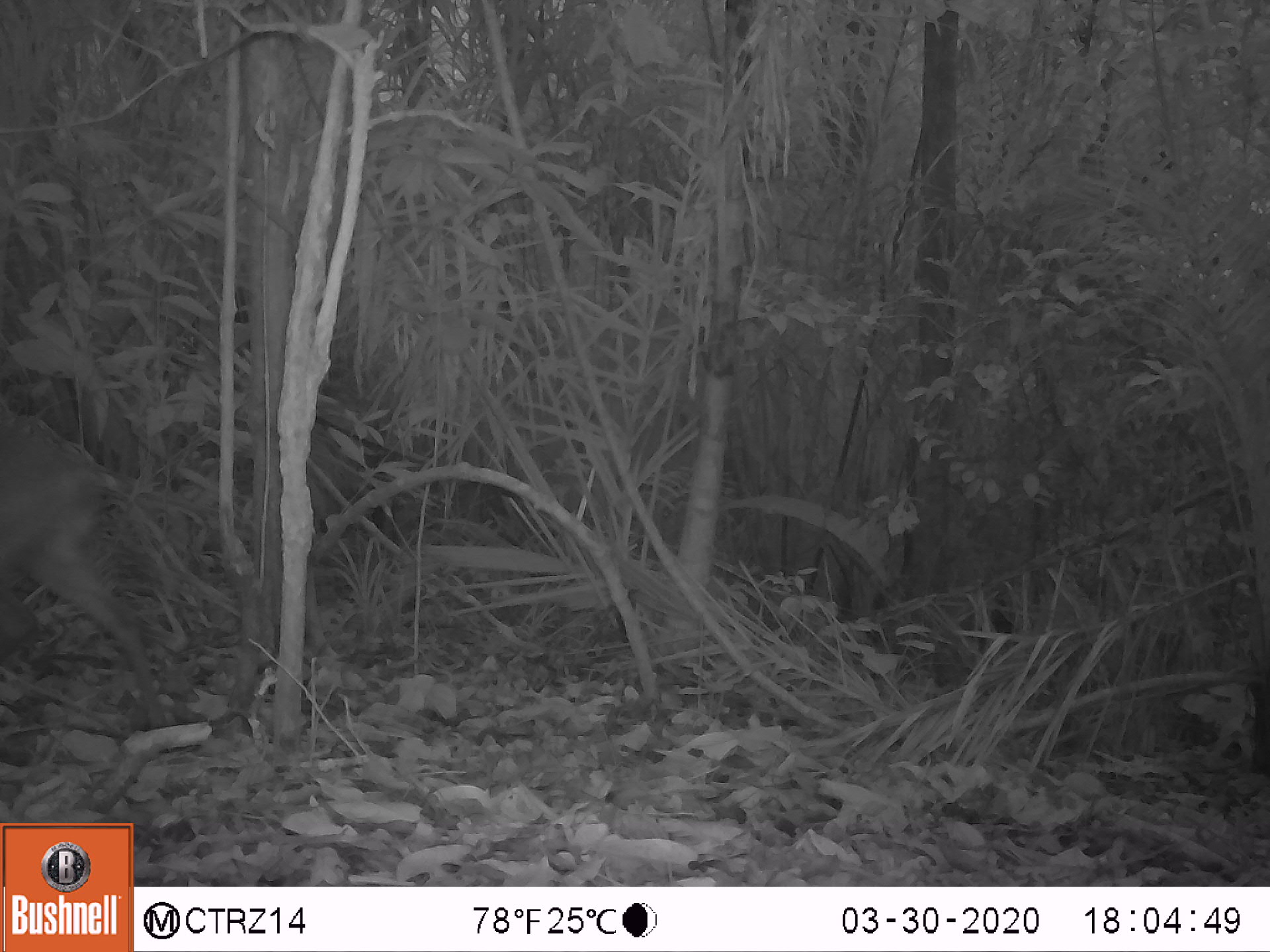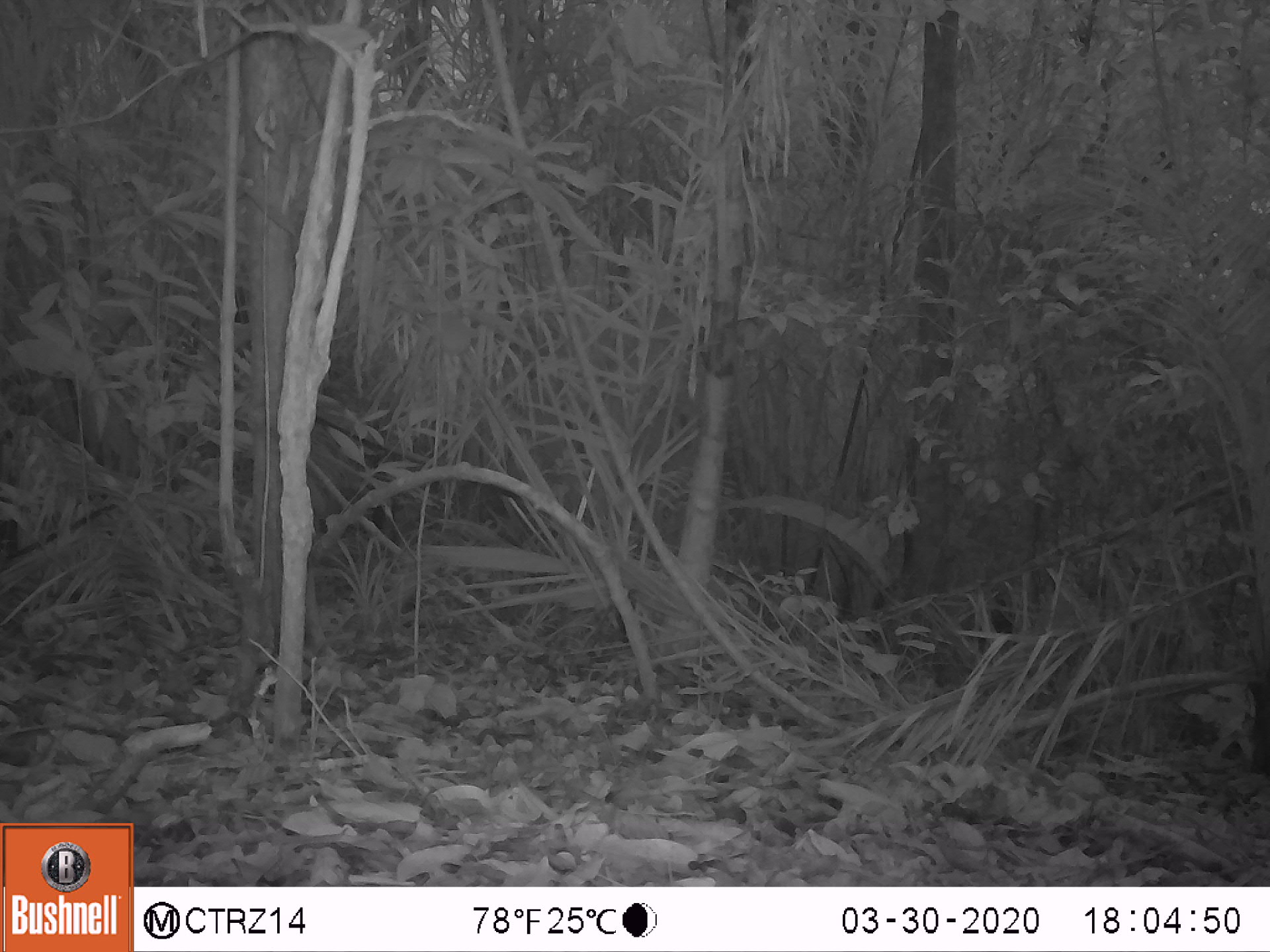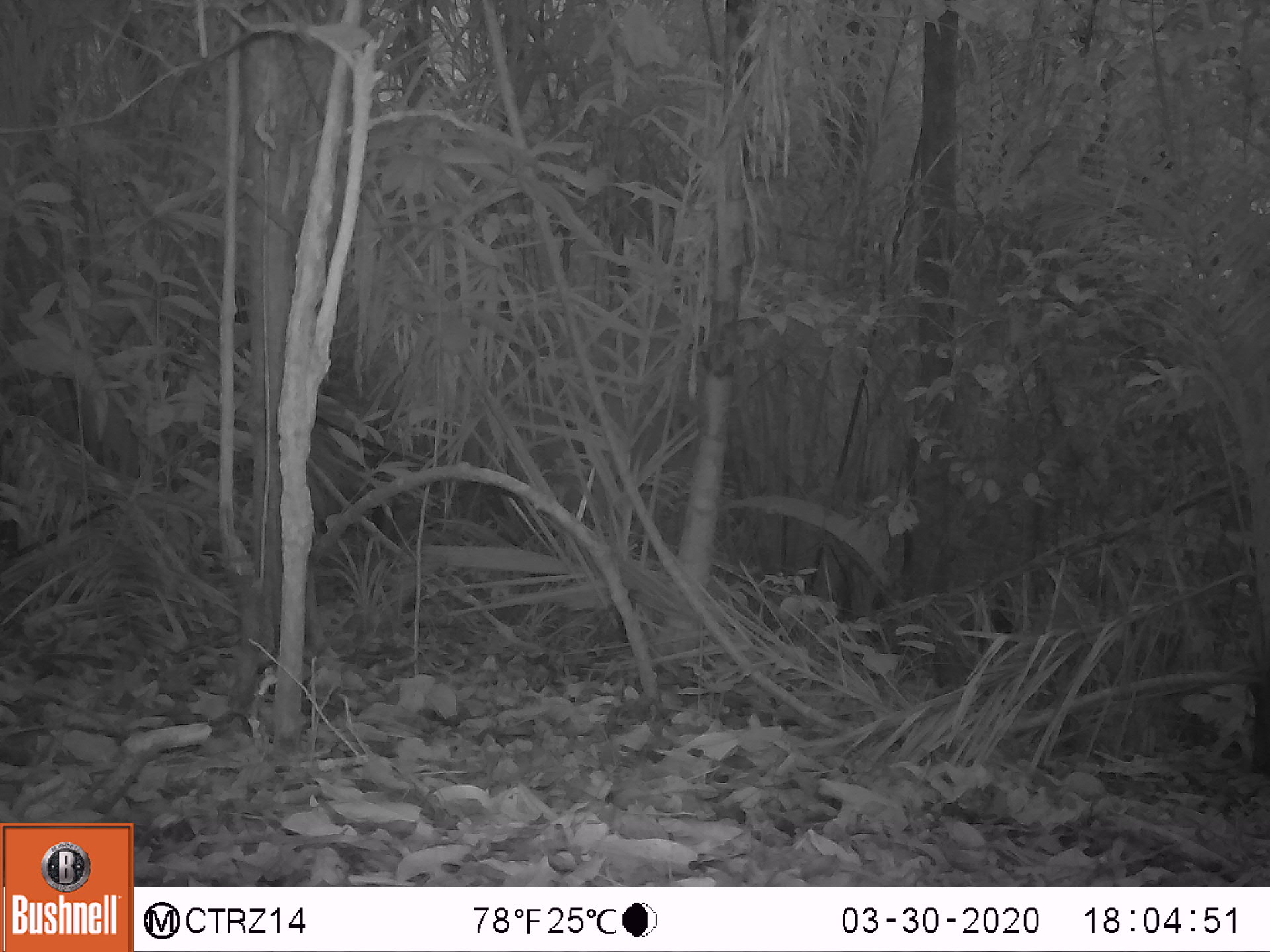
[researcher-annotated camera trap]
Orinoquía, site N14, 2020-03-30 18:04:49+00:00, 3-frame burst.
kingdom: Animalia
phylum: Chordata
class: Mammalia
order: Artiodactyla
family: Cervidae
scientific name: Cervidae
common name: deer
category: unknown cervid